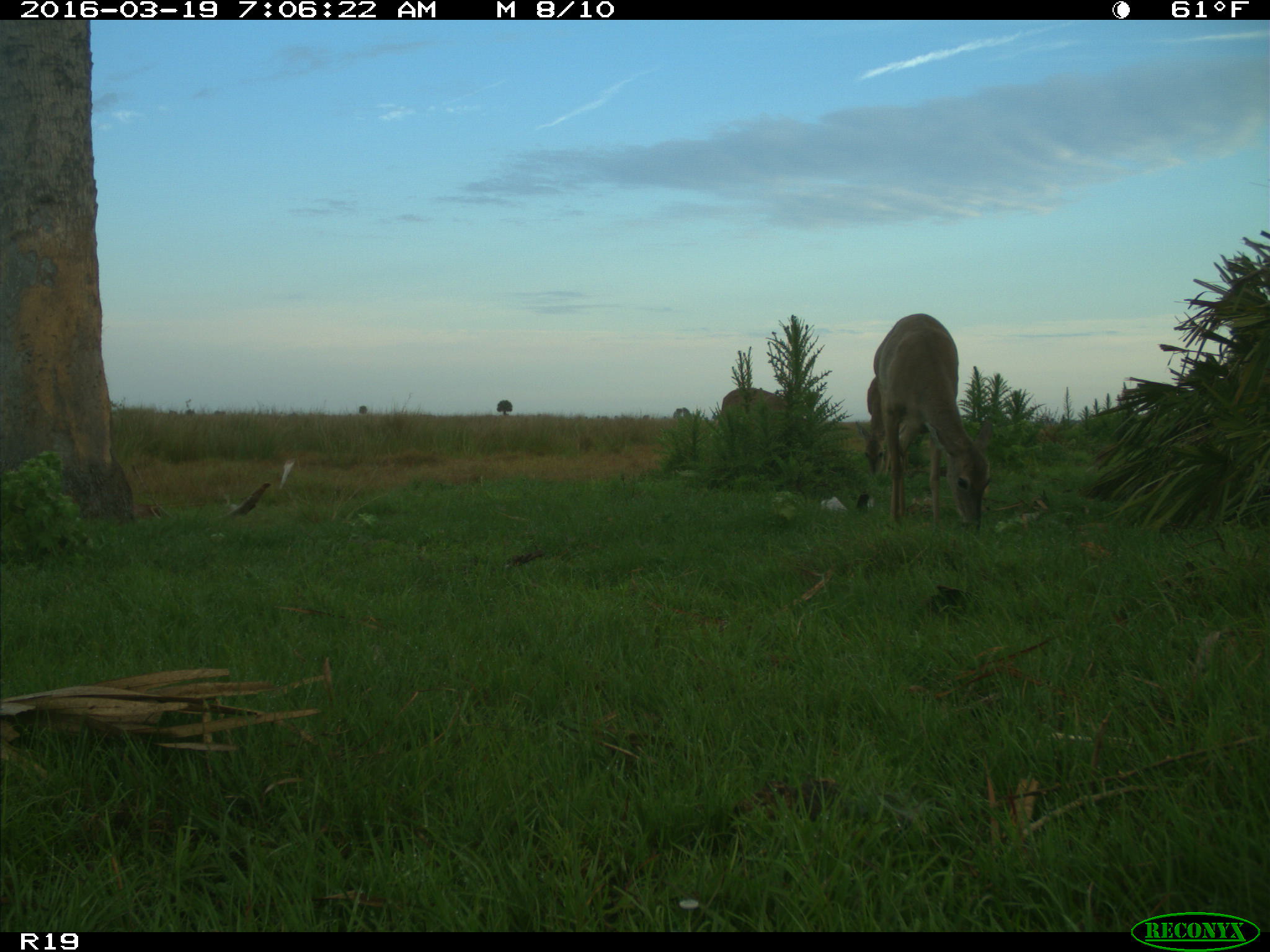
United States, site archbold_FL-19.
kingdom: Animalia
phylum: Chordata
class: Mammalia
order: Artiodactyla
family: Cervidae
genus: Odocoileus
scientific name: Odocoileus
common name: deer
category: unidentified deer